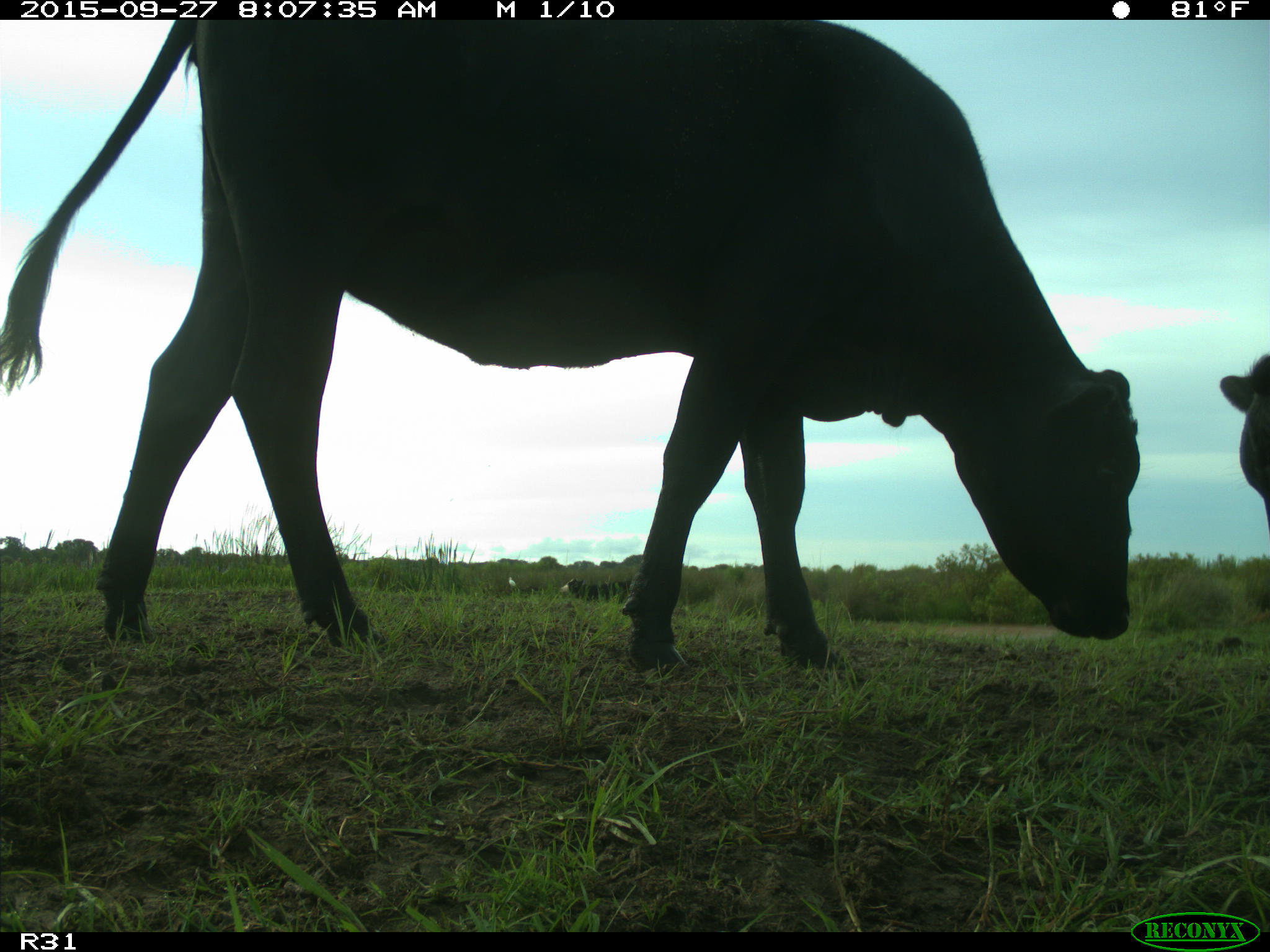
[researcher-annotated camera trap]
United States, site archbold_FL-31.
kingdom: Animalia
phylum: Chordata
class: Mammalia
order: Artiodactyla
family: Bovidae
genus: Bos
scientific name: Bos taurus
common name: domestic cow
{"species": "Bos taurus (domestic cow)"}